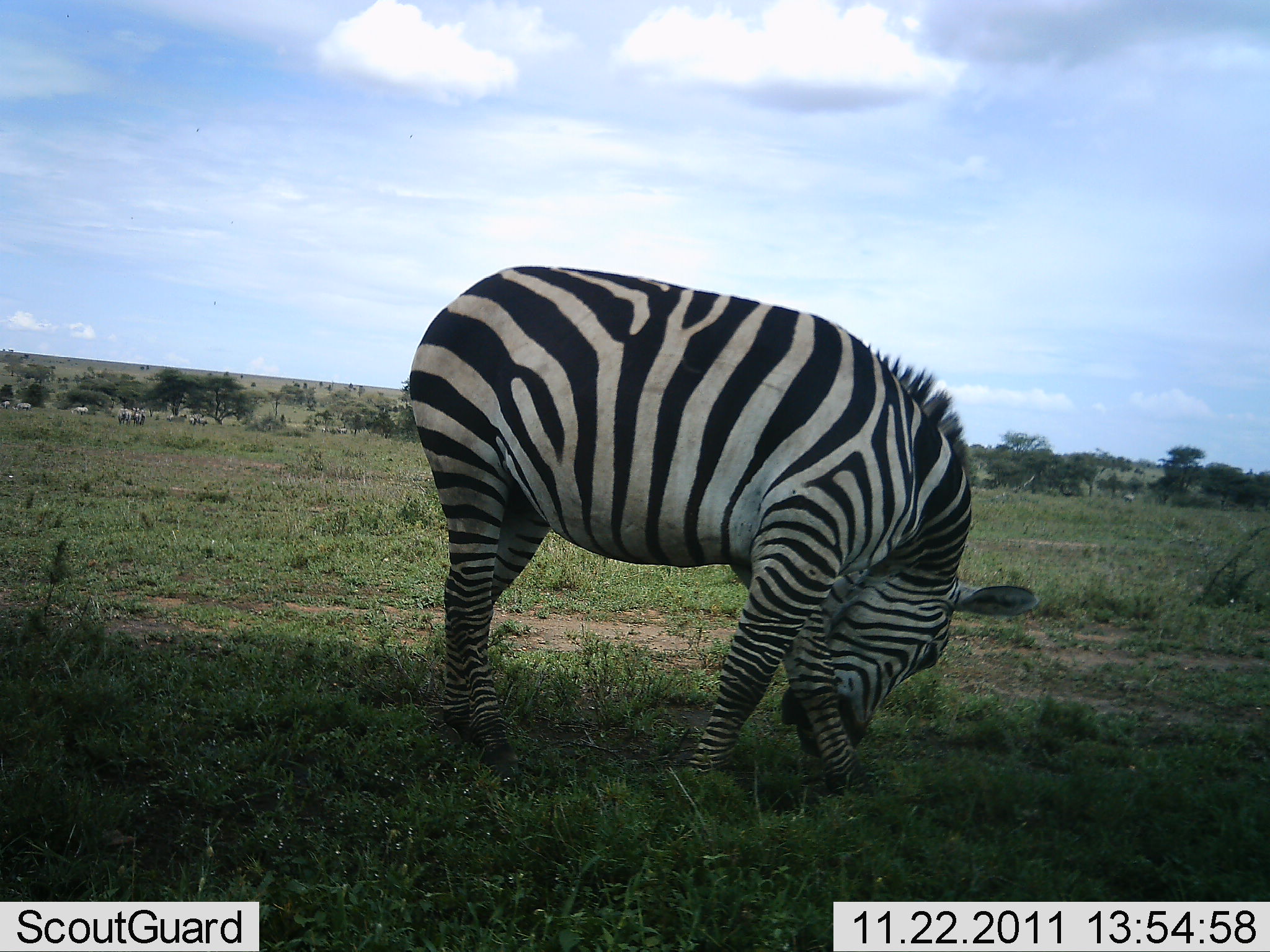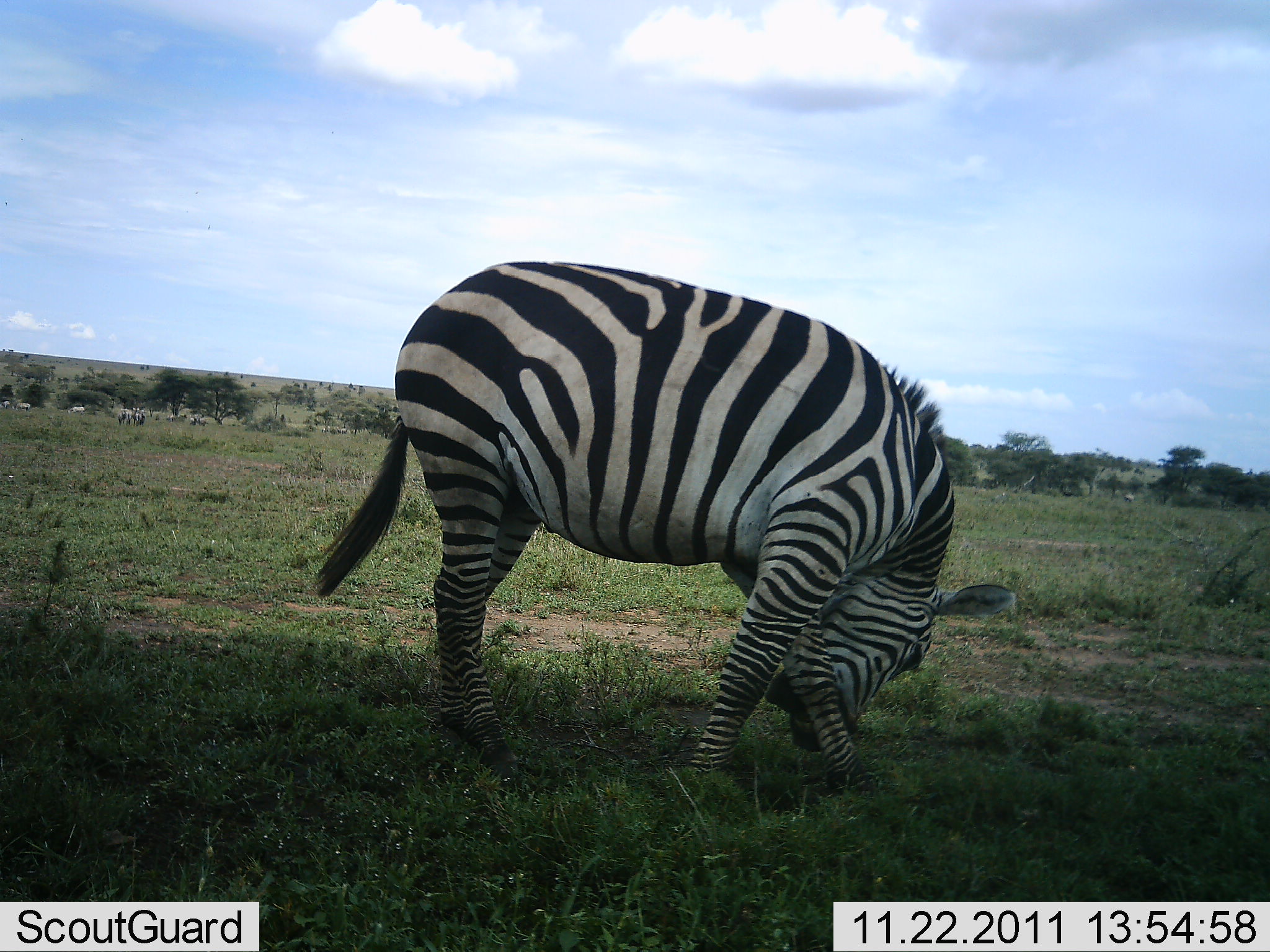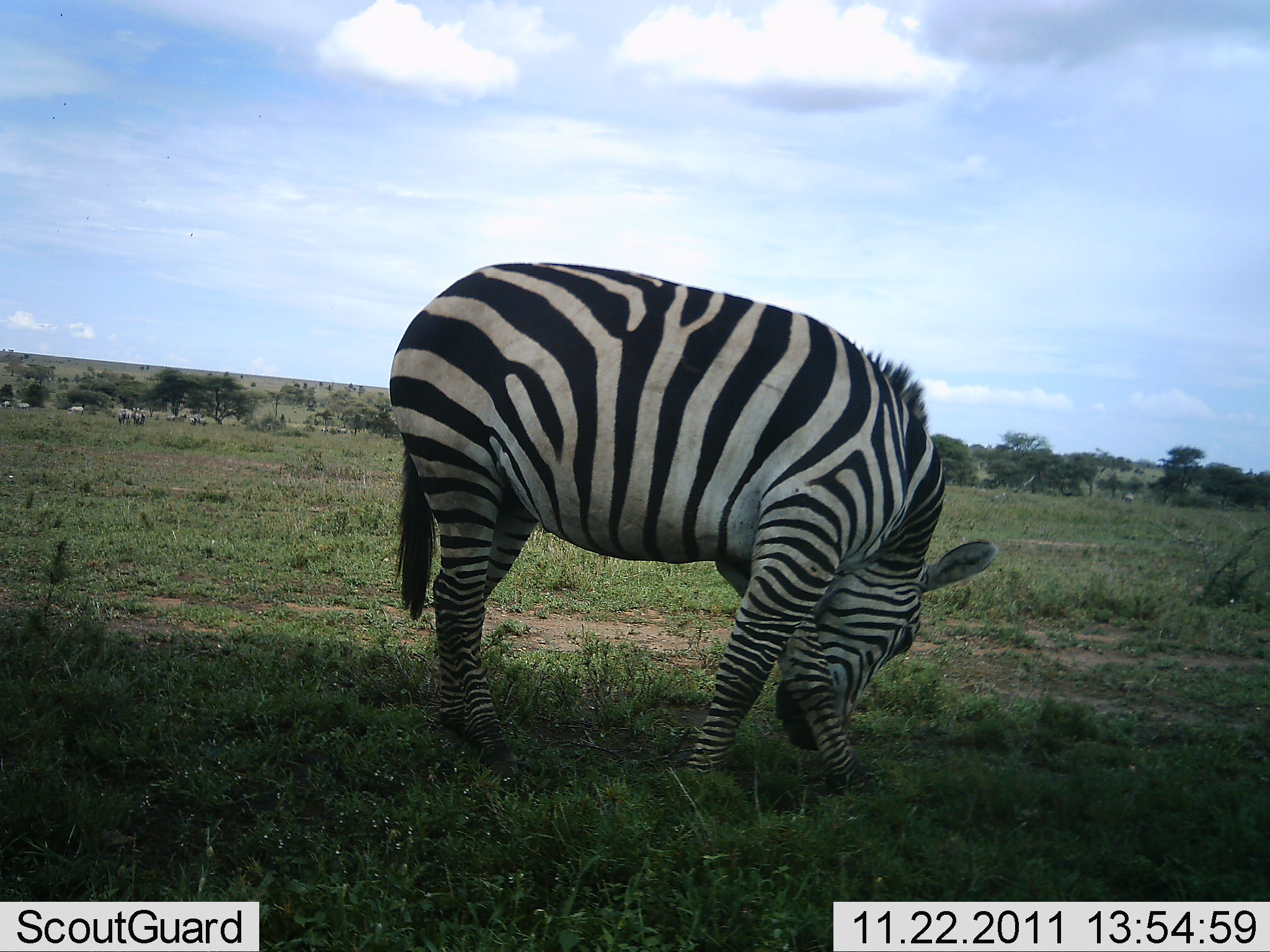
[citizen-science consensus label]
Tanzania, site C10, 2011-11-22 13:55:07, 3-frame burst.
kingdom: Animalia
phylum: Chordata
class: Mammalia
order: Perissodactyla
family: Equidae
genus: Equus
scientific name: Equus quagga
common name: plains zebra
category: zebra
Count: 1.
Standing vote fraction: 71%.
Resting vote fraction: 14%.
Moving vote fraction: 7%.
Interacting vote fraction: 7%.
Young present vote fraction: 0%.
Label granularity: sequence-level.